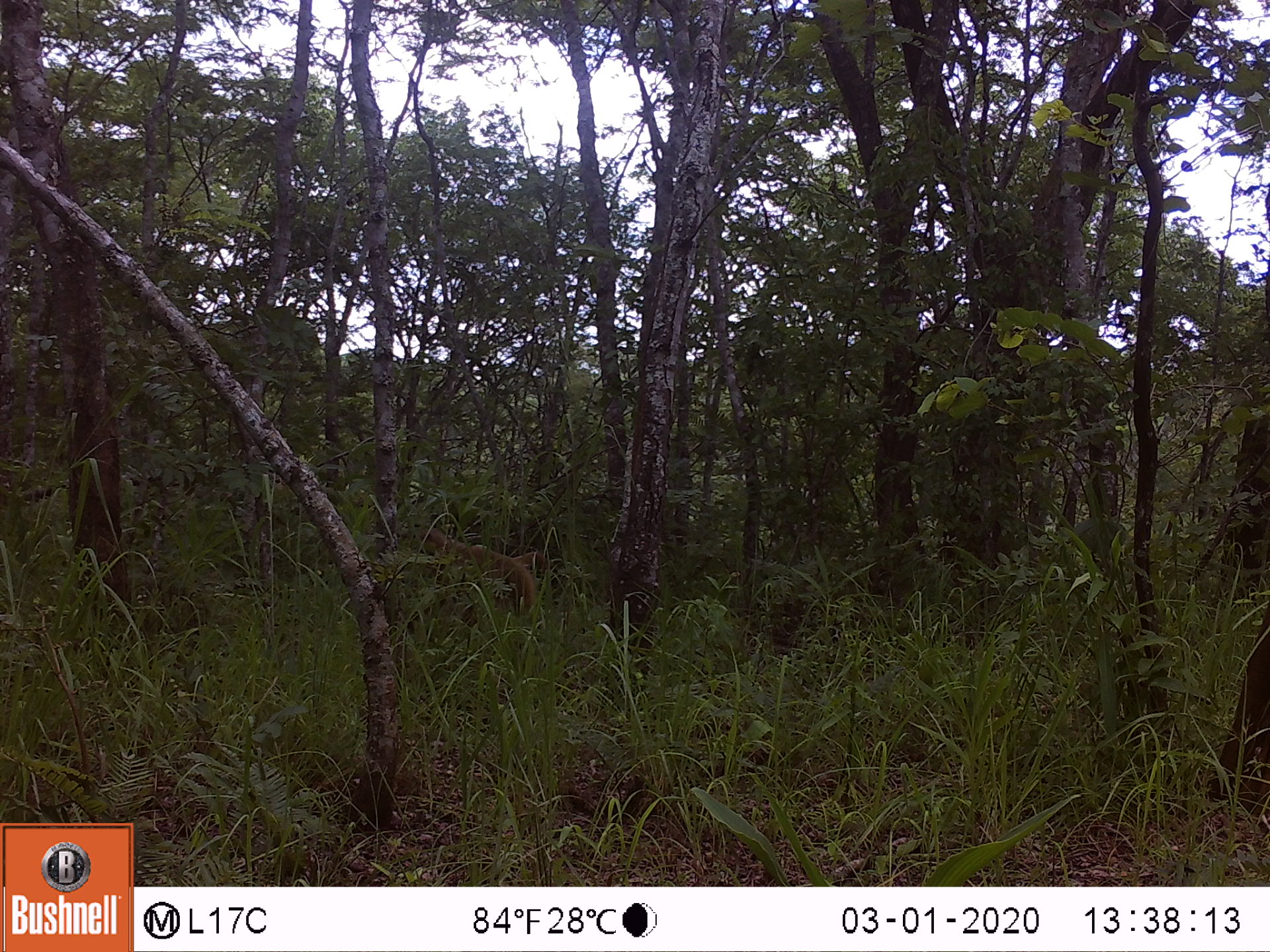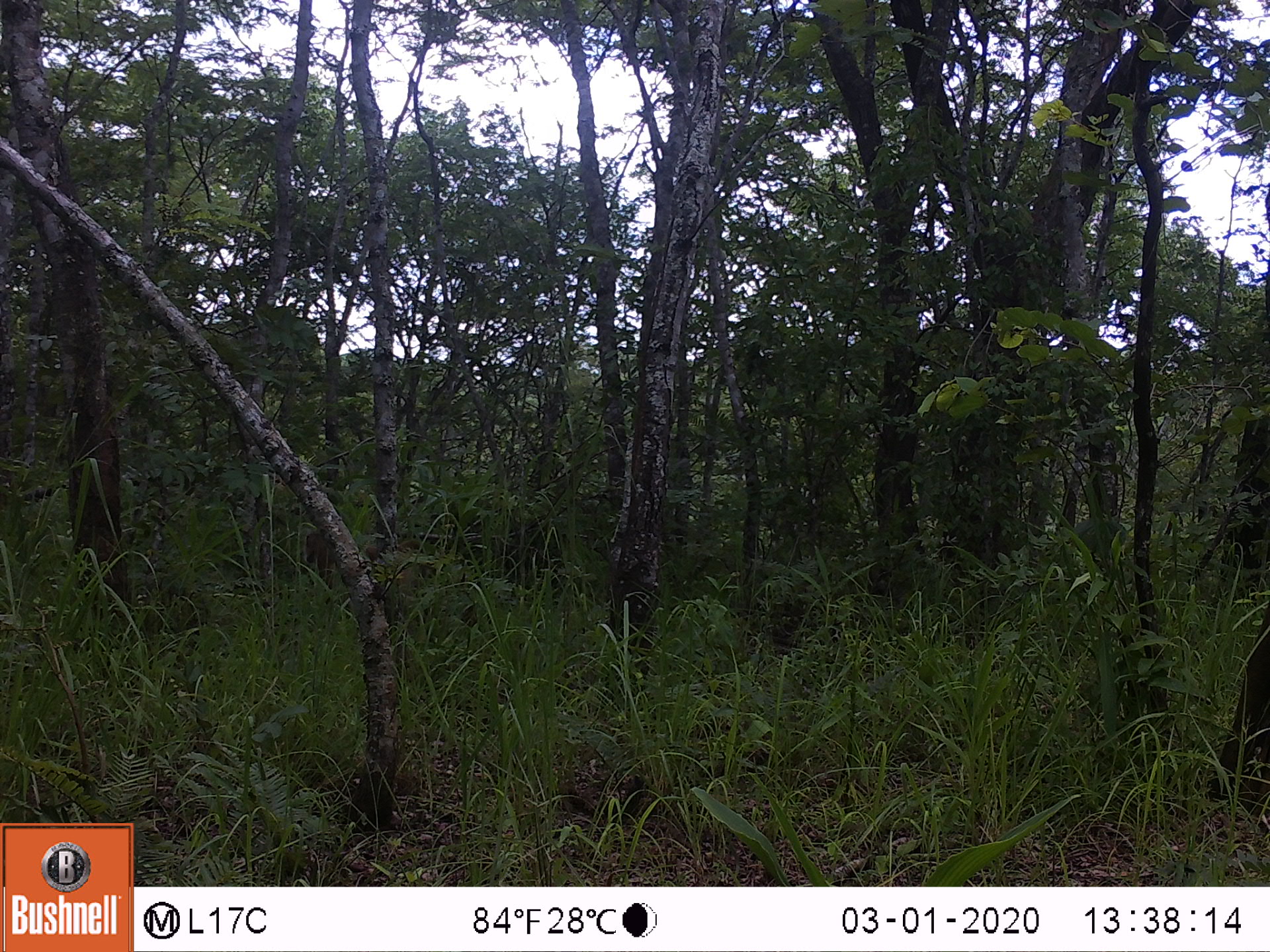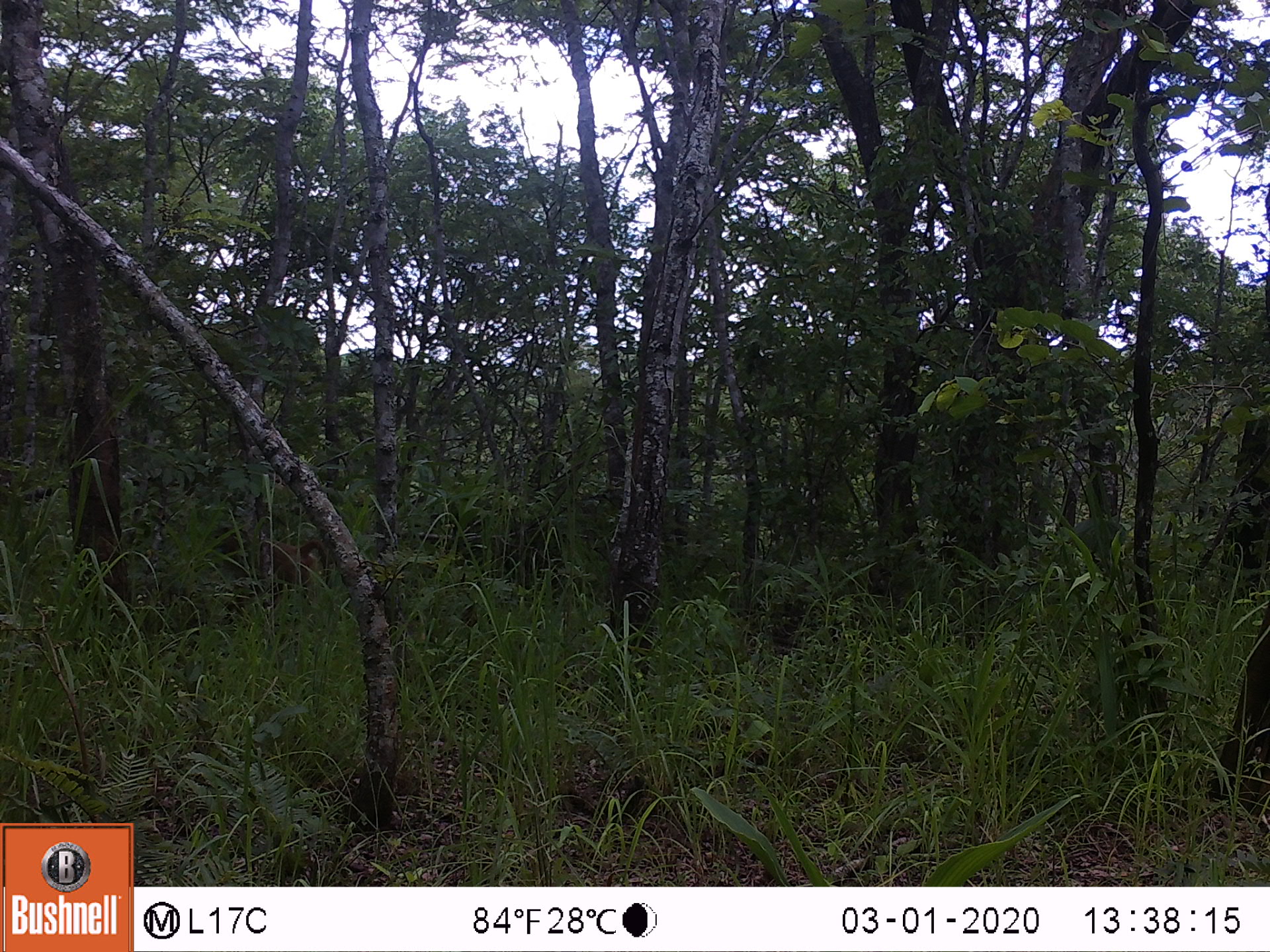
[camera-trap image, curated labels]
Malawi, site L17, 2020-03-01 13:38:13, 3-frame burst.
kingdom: Animalia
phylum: Chordata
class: Mammalia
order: Primates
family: Cercopithecidae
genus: Papio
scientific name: Papio cynocephalus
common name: yellow baboon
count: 1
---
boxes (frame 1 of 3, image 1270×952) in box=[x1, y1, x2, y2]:
yellow baboon: box=[403, 523, 553, 622]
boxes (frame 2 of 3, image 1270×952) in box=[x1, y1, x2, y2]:
yellow baboon: box=[299, 531, 432, 620]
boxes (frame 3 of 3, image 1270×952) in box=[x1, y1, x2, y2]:
yellow baboon: box=[202, 516, 337, 622]